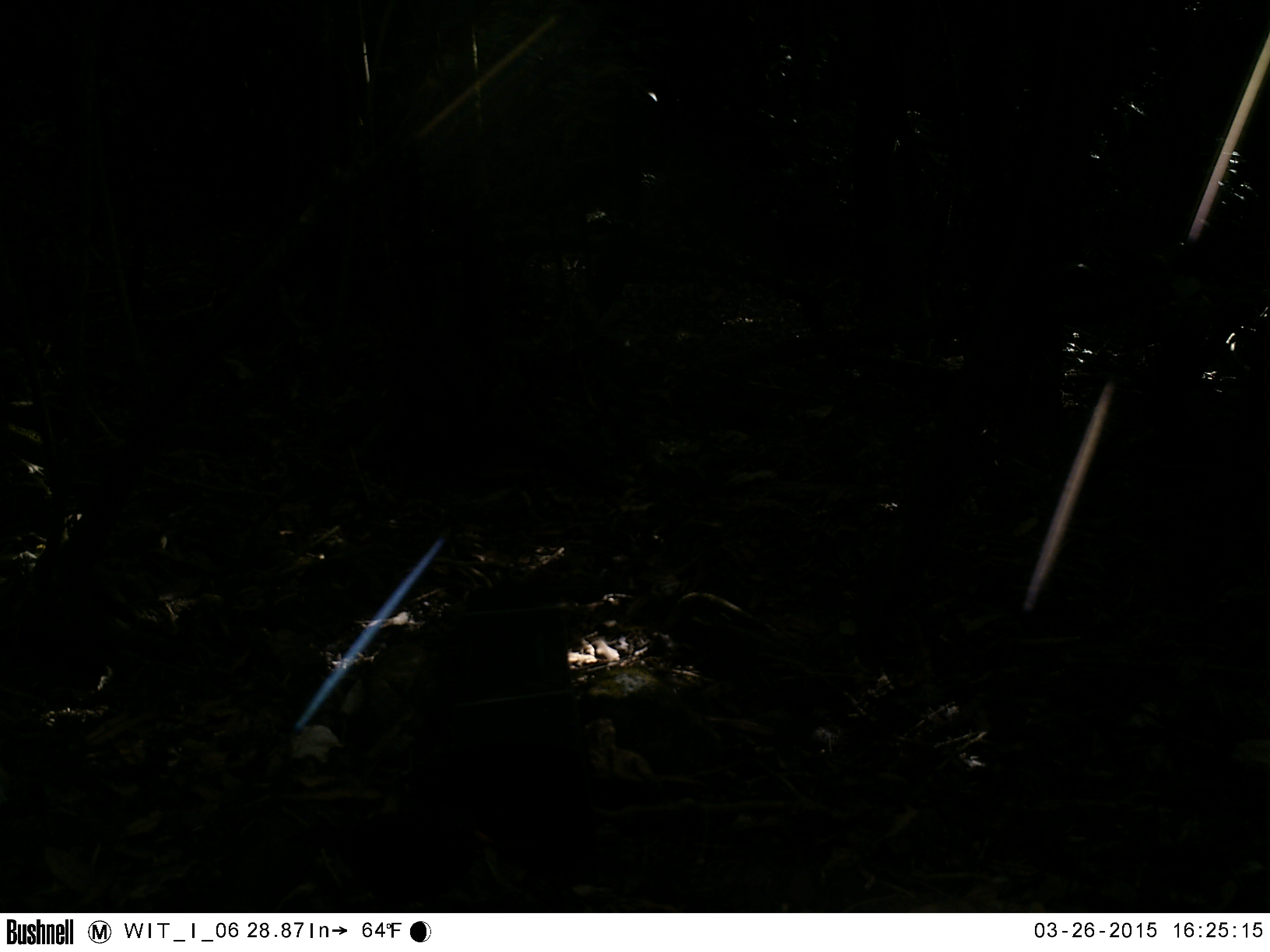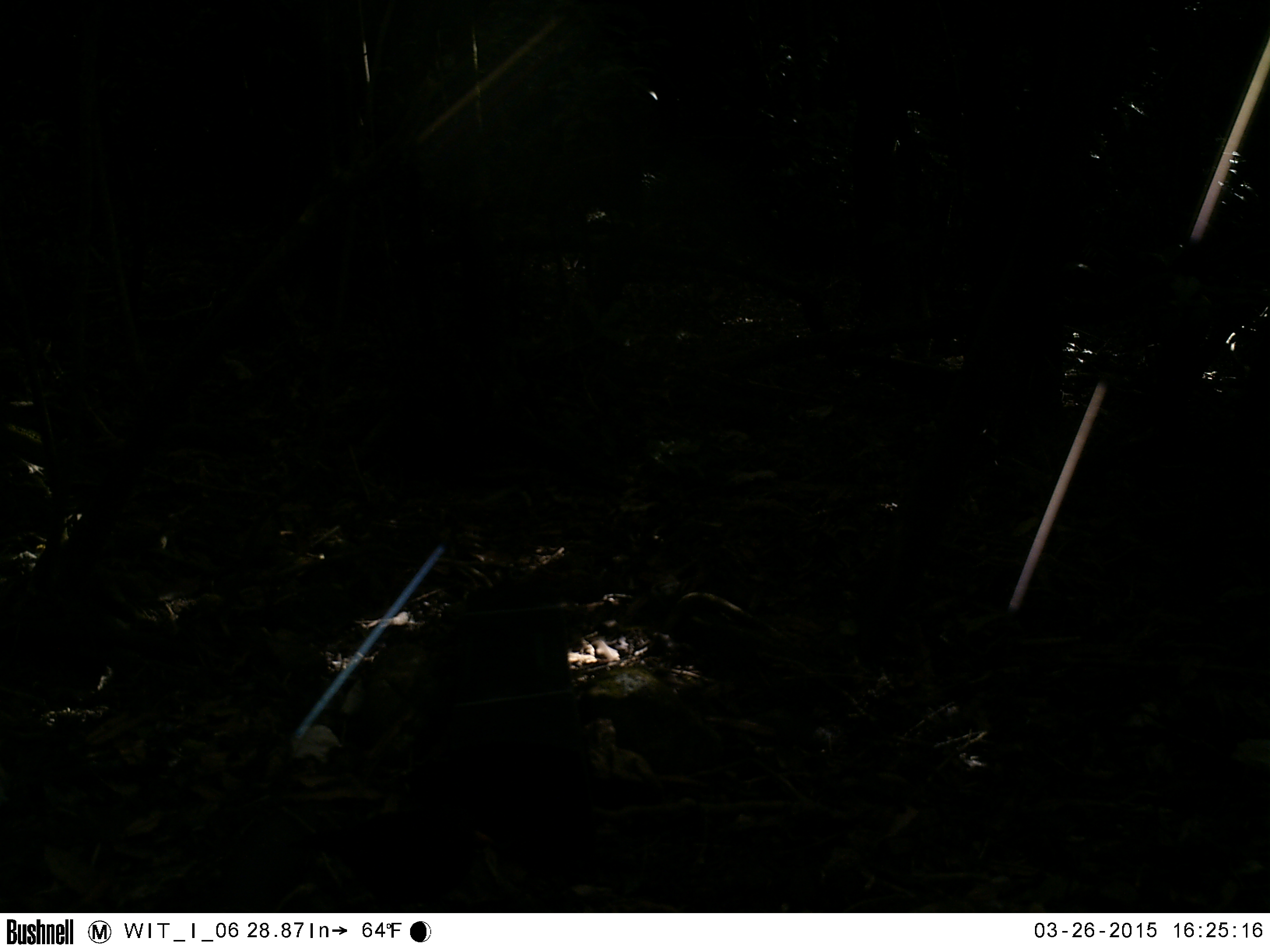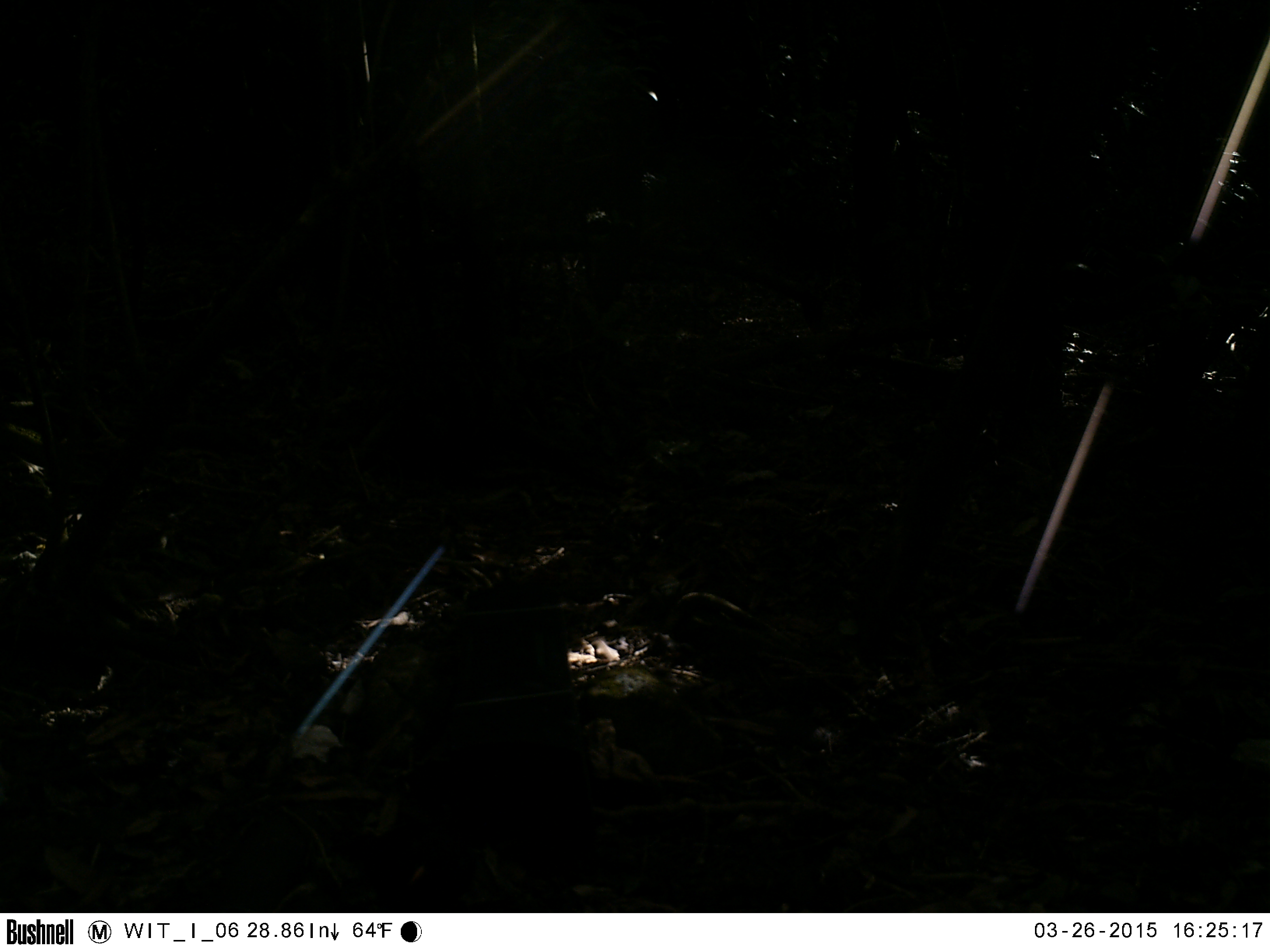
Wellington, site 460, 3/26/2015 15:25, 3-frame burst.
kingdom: Animalia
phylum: Chordata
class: Aves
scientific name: Aves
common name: bird